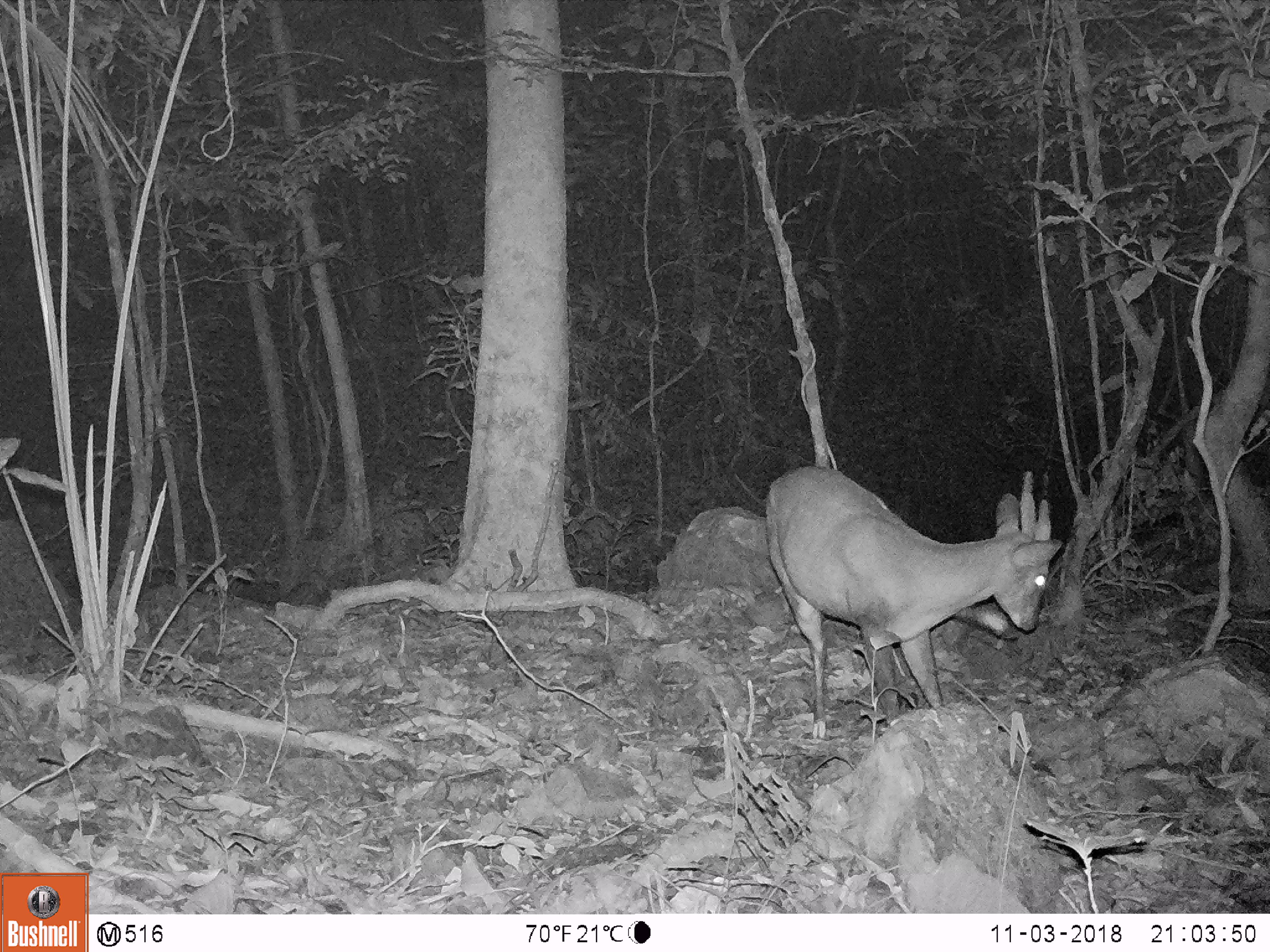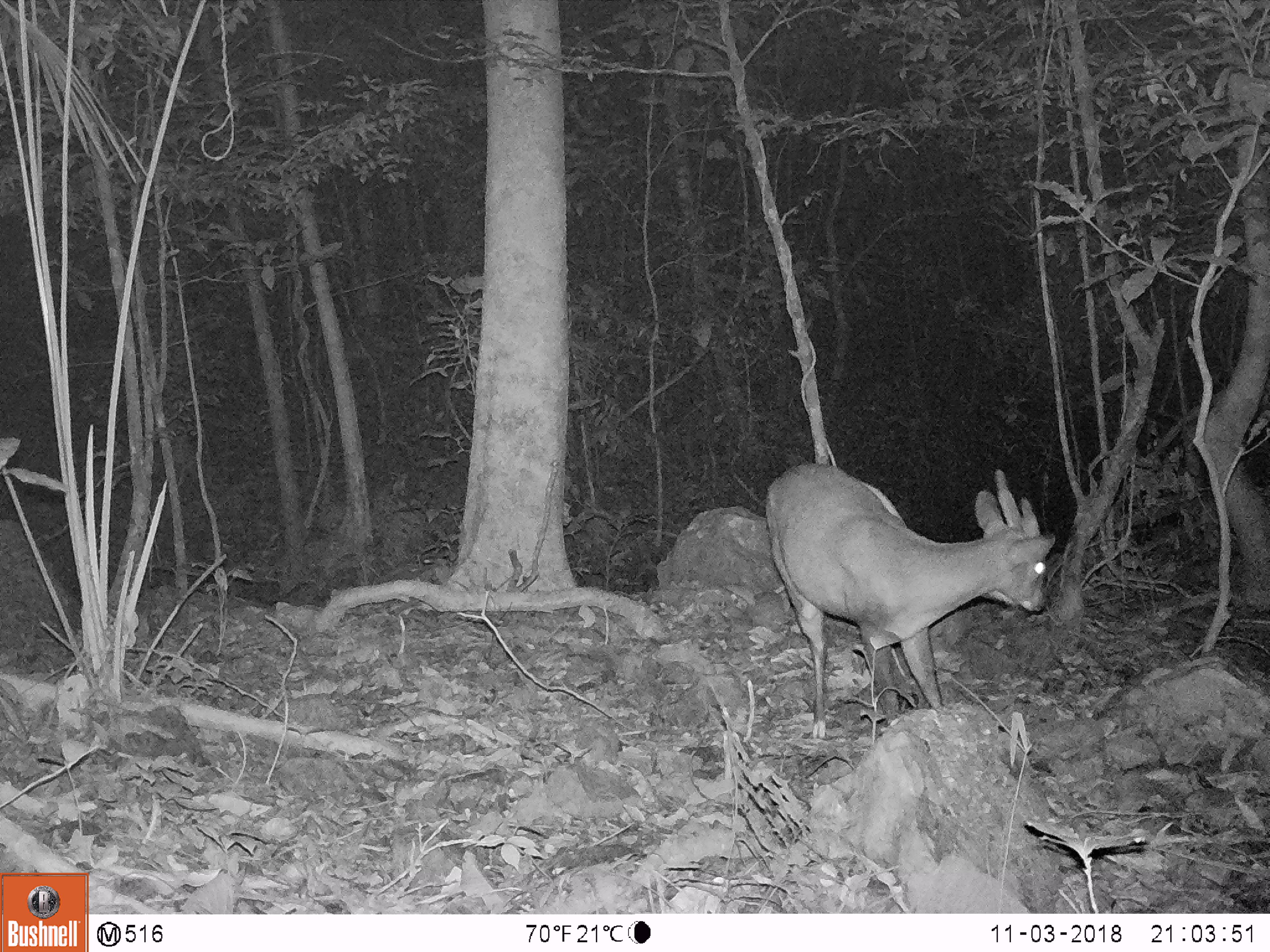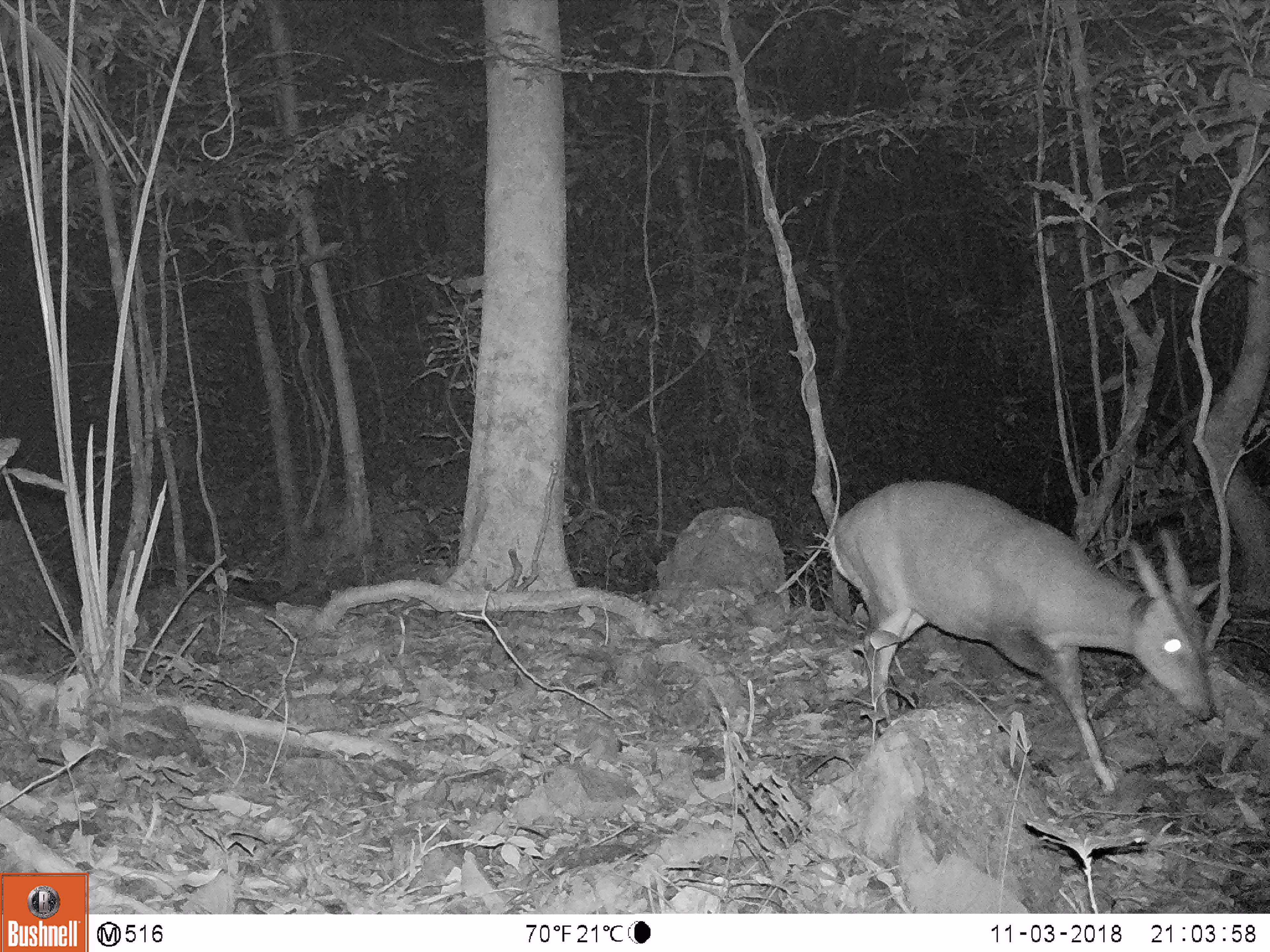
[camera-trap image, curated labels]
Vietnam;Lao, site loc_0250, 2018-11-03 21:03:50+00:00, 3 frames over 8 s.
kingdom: Animalia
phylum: Chordata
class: Mammalia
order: Artiodactyla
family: Cervidae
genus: Muntiacus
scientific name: Muntiacus vuquangensis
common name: large-antlered muntjac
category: large antlered muntjac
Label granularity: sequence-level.